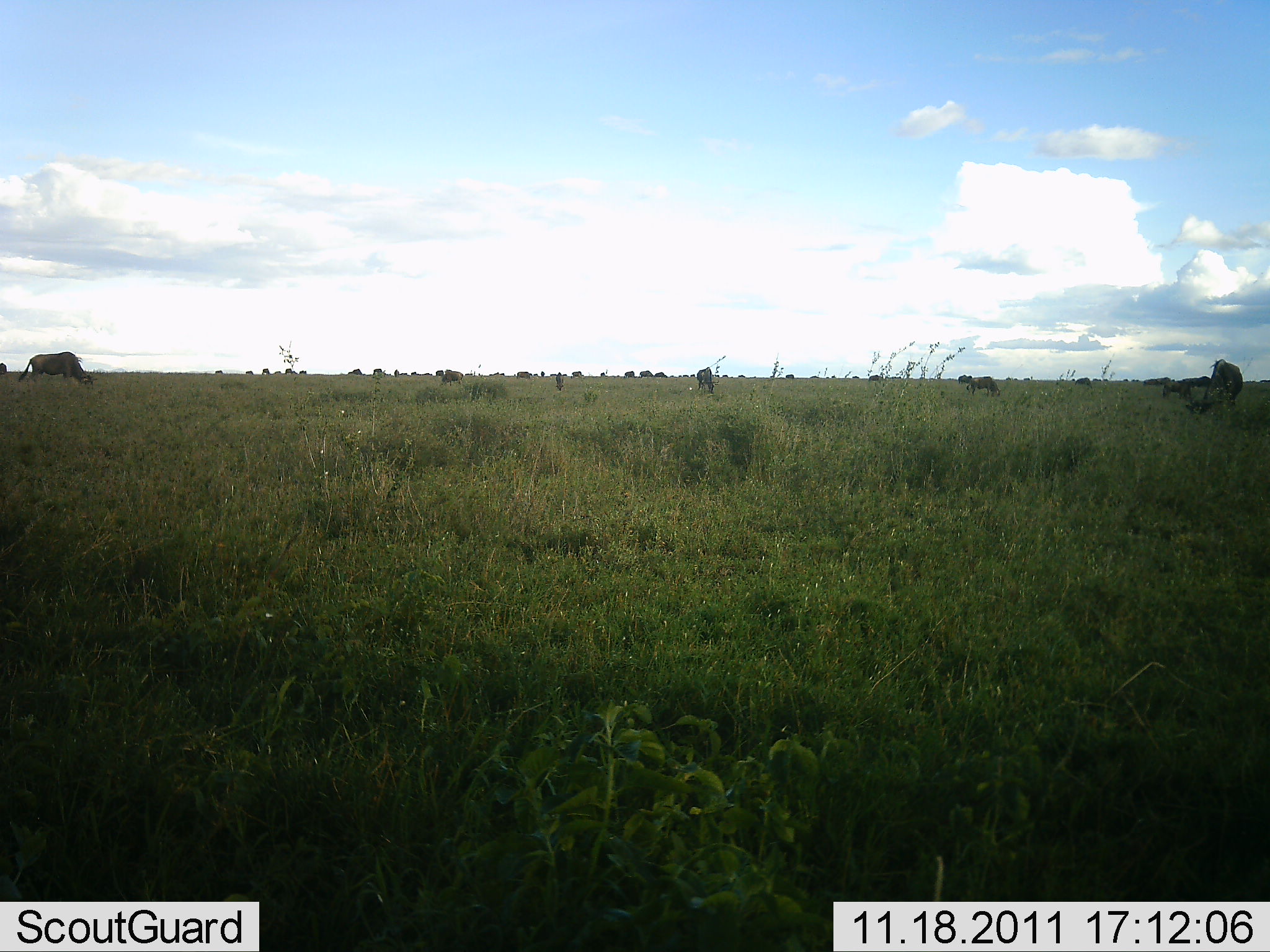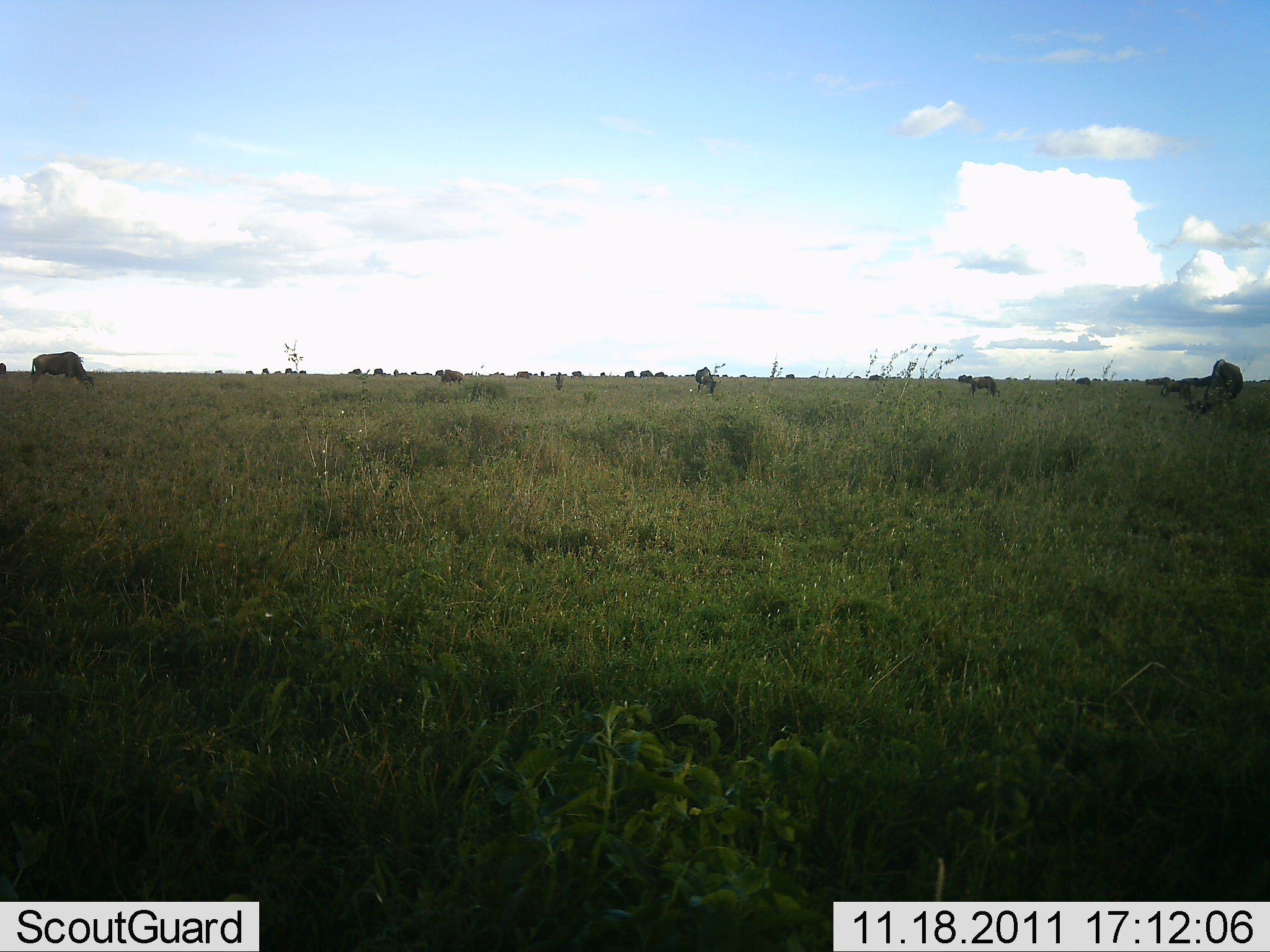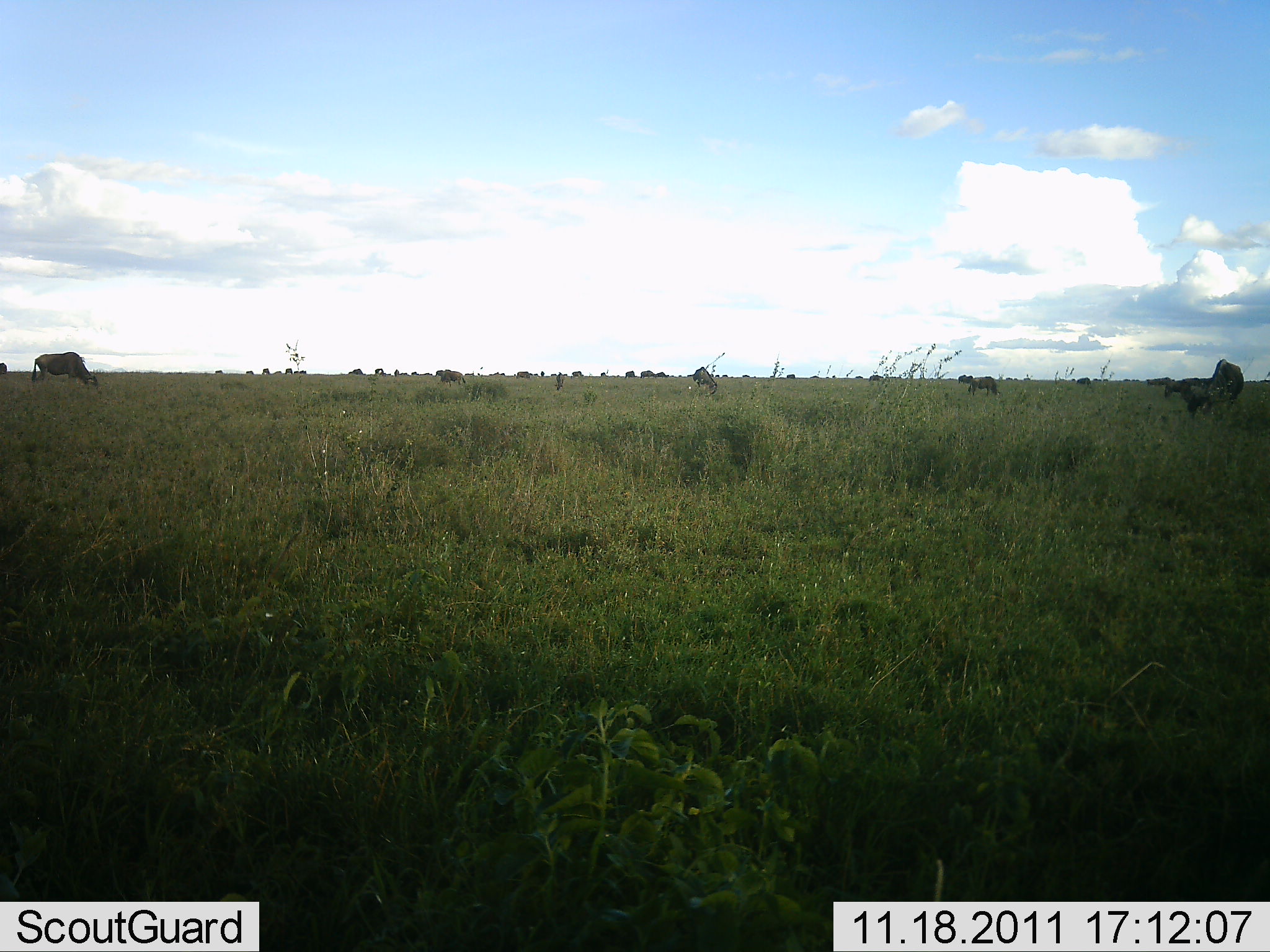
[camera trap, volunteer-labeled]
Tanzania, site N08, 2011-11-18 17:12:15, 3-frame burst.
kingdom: Animalia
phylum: Chordata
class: Mammalia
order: Artiodactyla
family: Bovidae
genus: Connochaetes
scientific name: Connochaetes taurinus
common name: blue wildebeest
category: wildebeest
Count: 11-50.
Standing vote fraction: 36%.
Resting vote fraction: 0%.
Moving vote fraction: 45%.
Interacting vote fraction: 0%.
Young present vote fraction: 9%.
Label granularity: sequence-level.